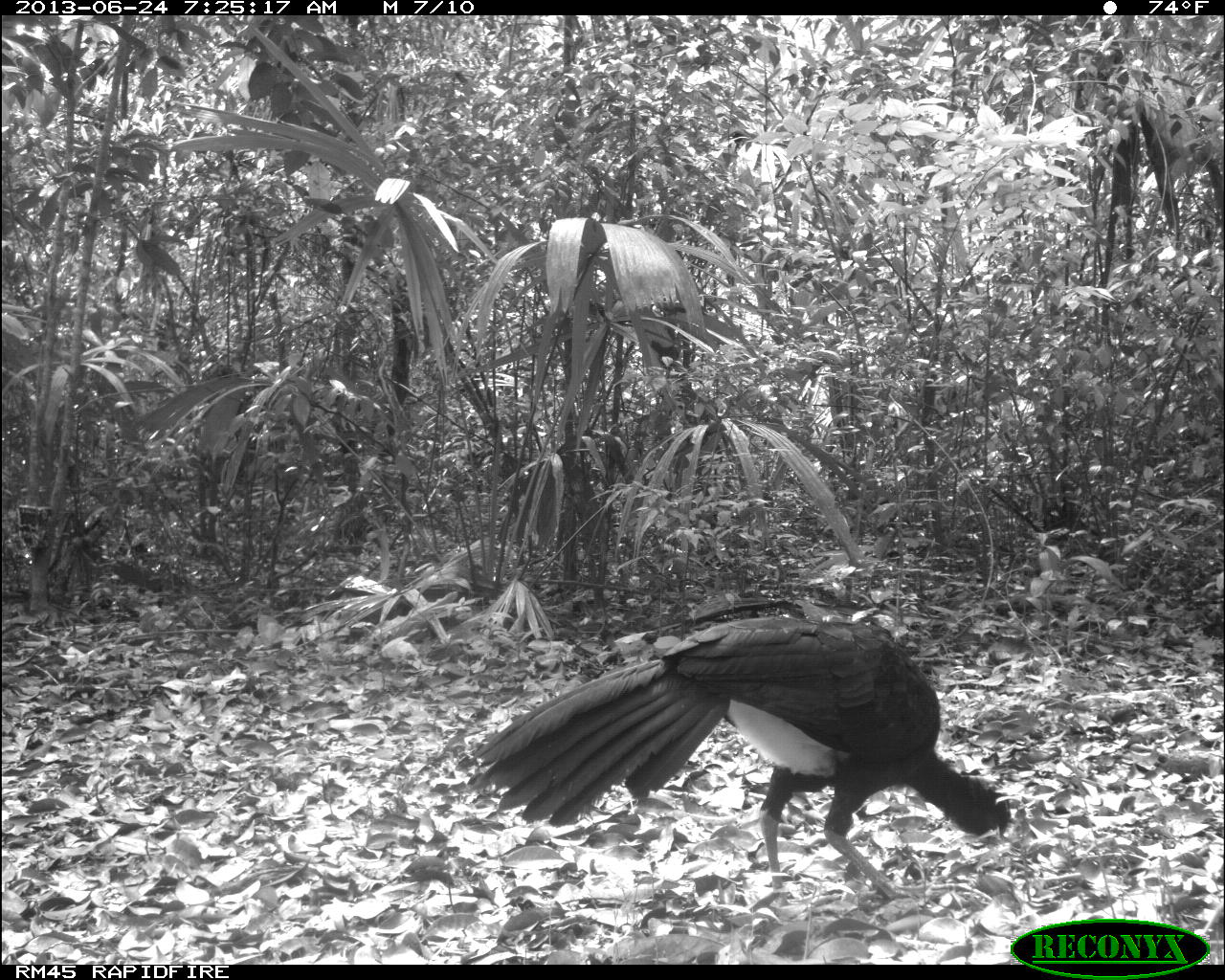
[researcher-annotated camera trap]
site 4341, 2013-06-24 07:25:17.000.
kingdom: Animalia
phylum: Chordata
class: Aves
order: Galliformes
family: Cracidae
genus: Crax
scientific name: Crax rubra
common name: great curassow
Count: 1.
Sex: male.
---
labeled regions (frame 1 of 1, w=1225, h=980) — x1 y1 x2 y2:
crax rubra: 455 615 1011 901